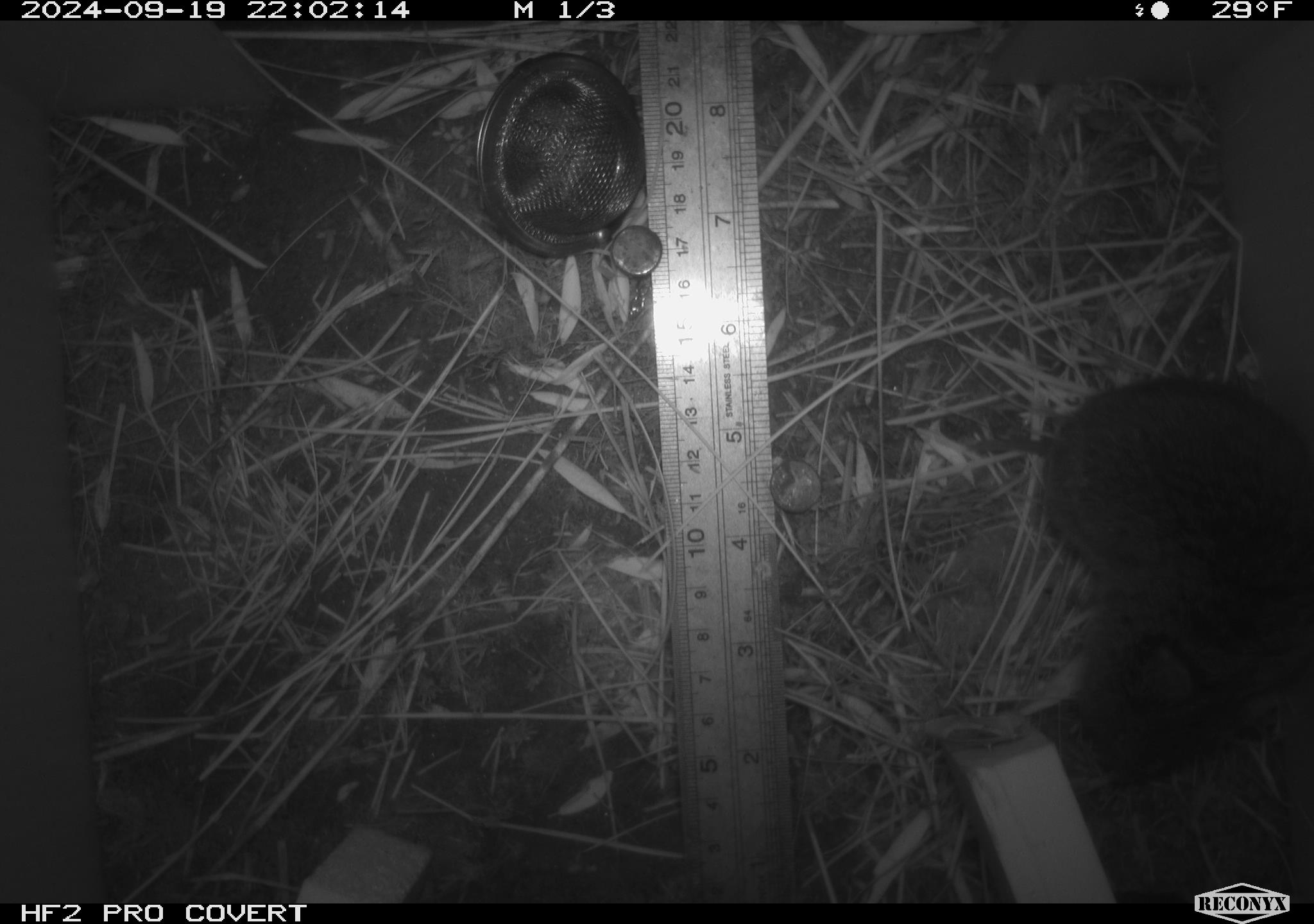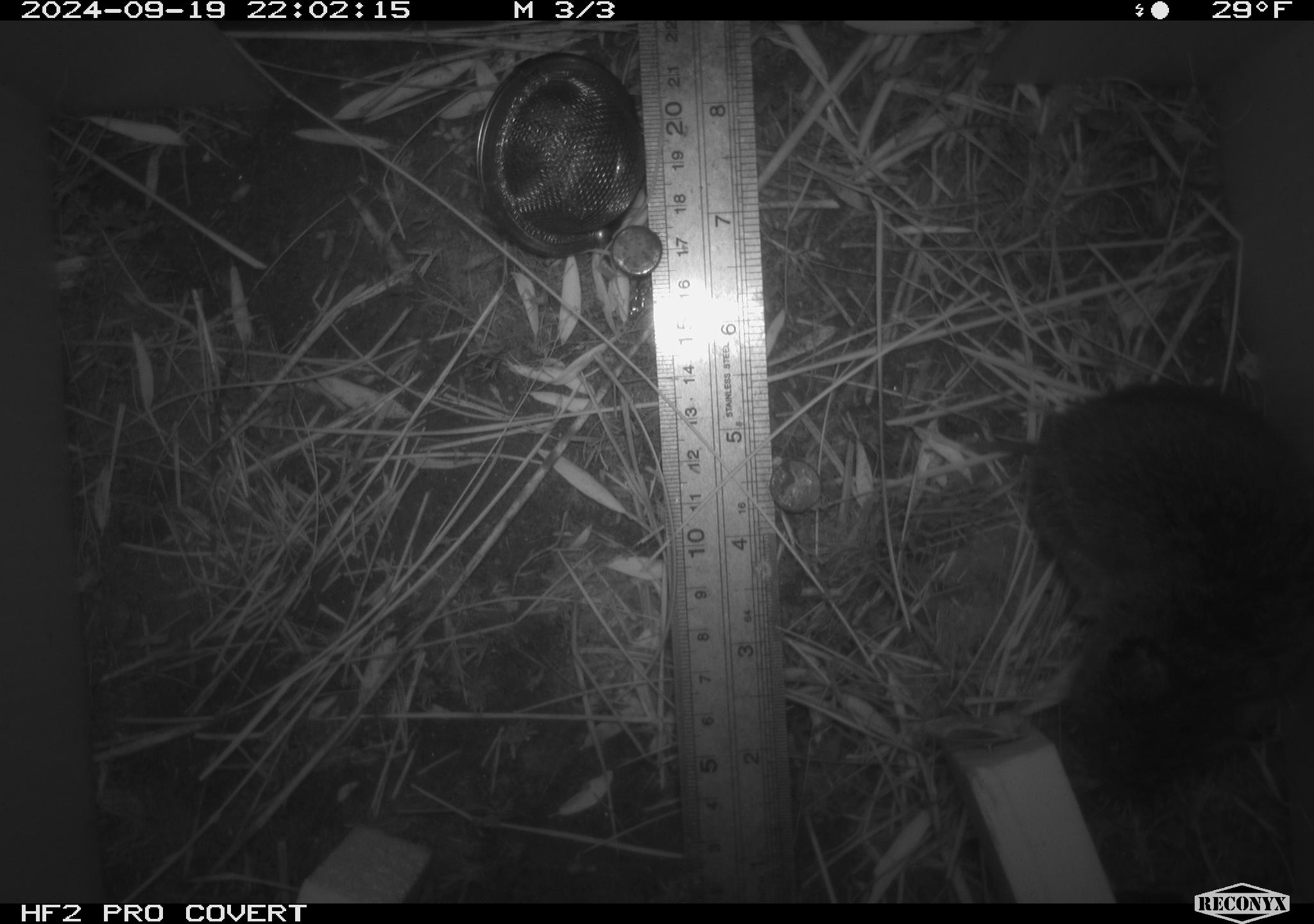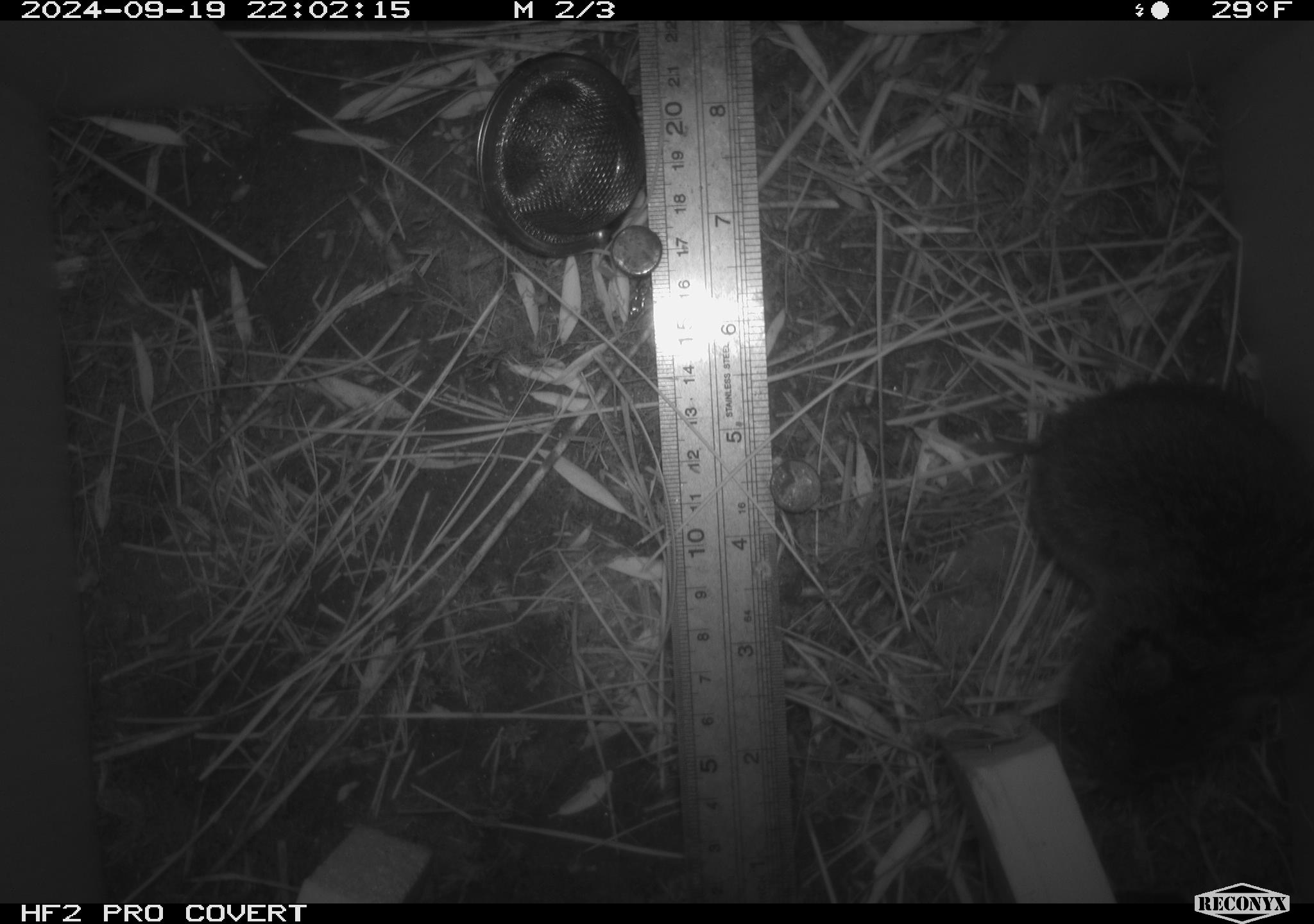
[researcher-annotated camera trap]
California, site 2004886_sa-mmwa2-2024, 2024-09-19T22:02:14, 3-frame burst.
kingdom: Animalia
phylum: Chordata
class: Mammalia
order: Rodentia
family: Cricetidae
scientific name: Arvicolinae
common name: voles, lemmings, and muskrats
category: arvicolinae subfamily